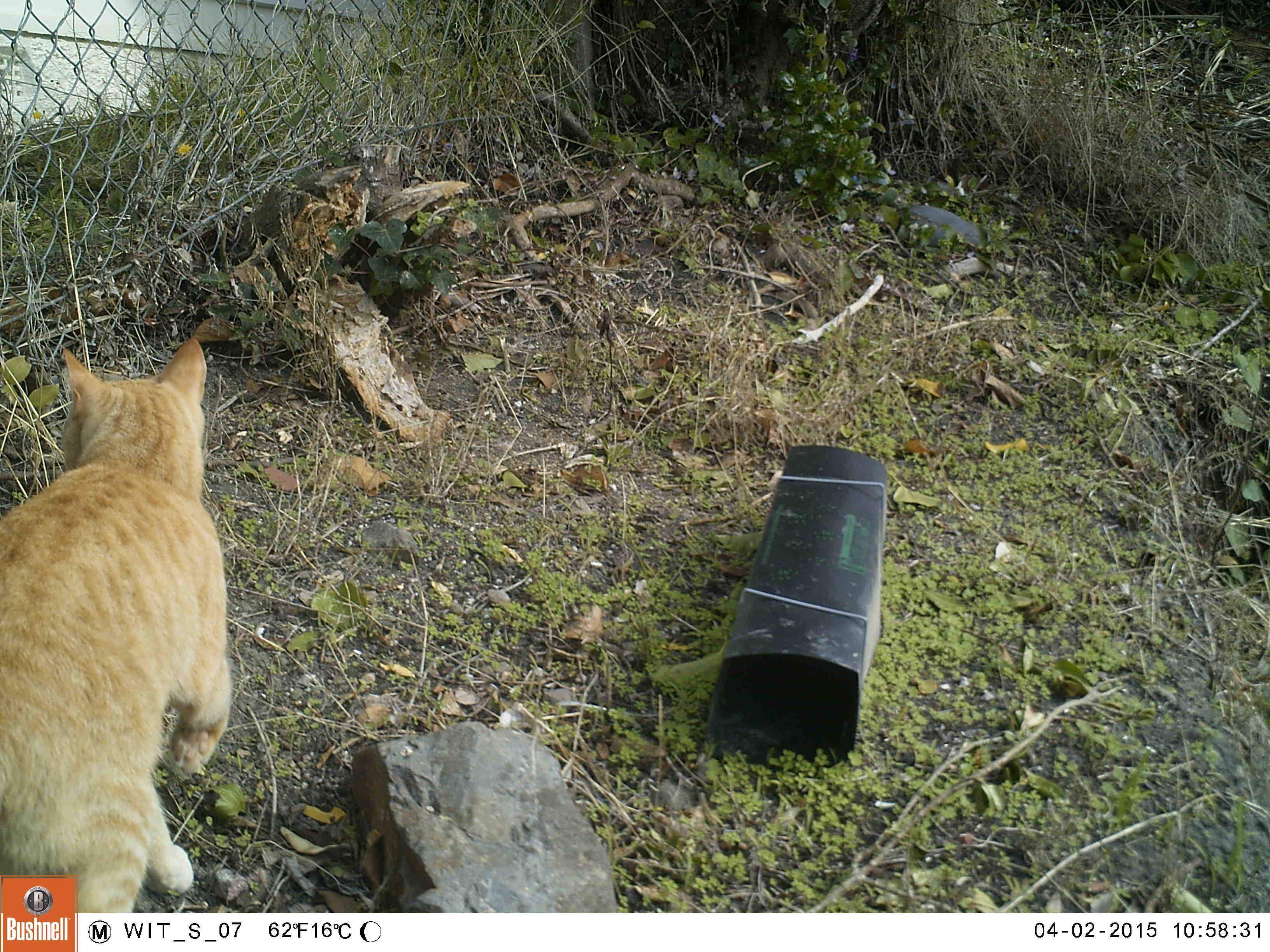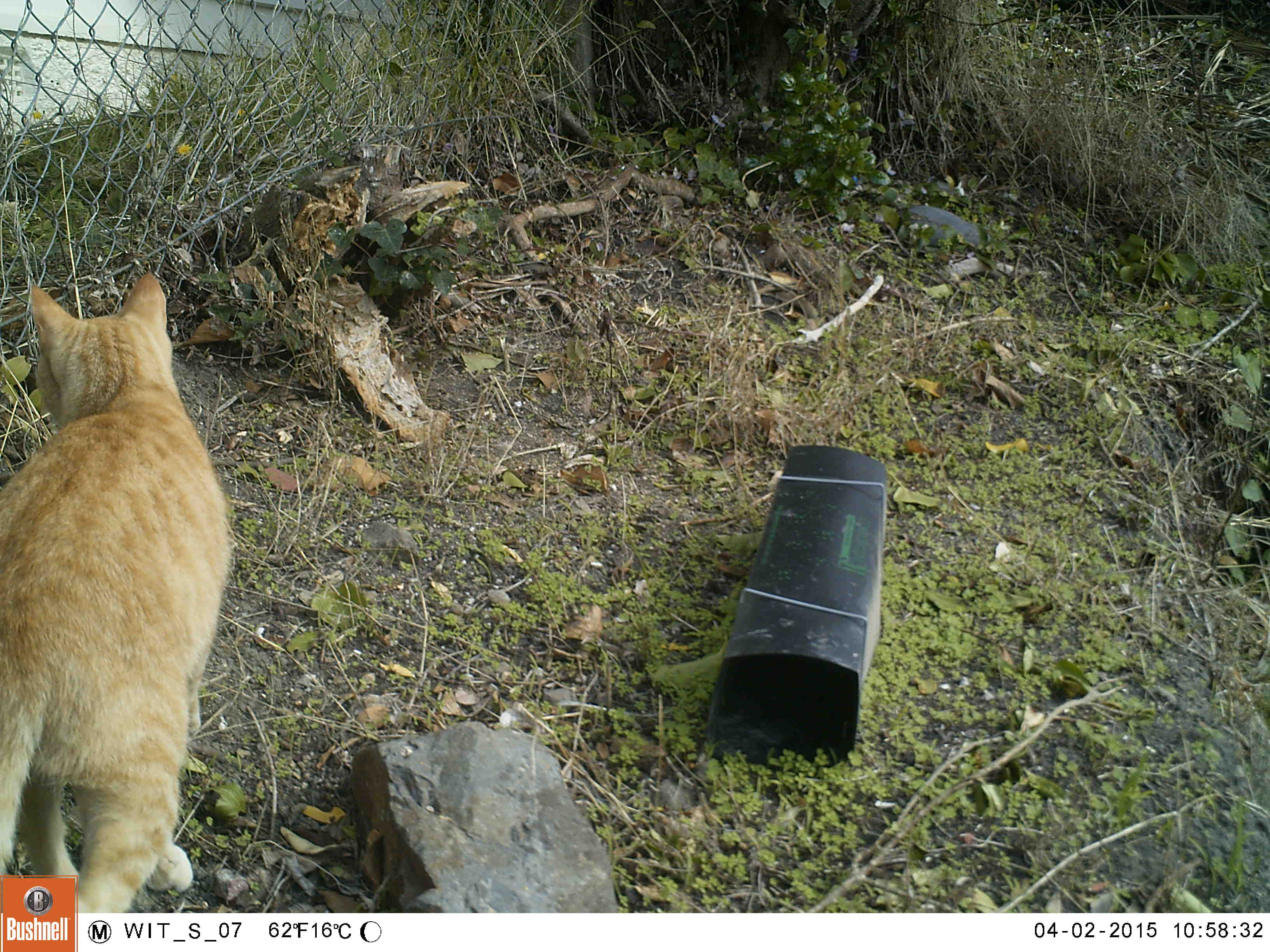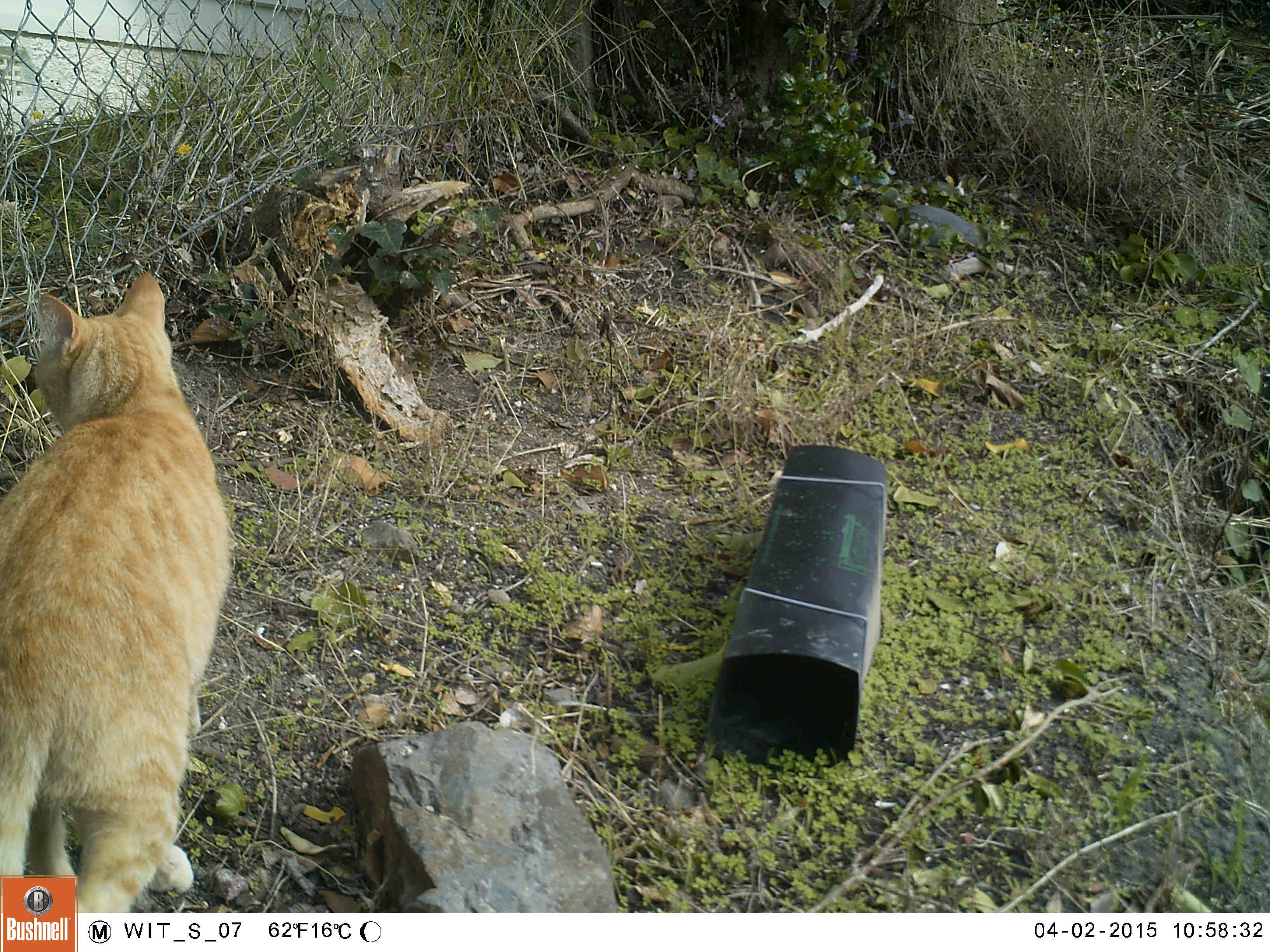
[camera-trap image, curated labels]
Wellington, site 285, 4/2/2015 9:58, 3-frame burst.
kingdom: Animalia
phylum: Chordata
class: Mammalia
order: Carnivora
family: Felidae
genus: Felis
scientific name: Felis catus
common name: cat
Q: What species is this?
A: Cat (Felis catus).